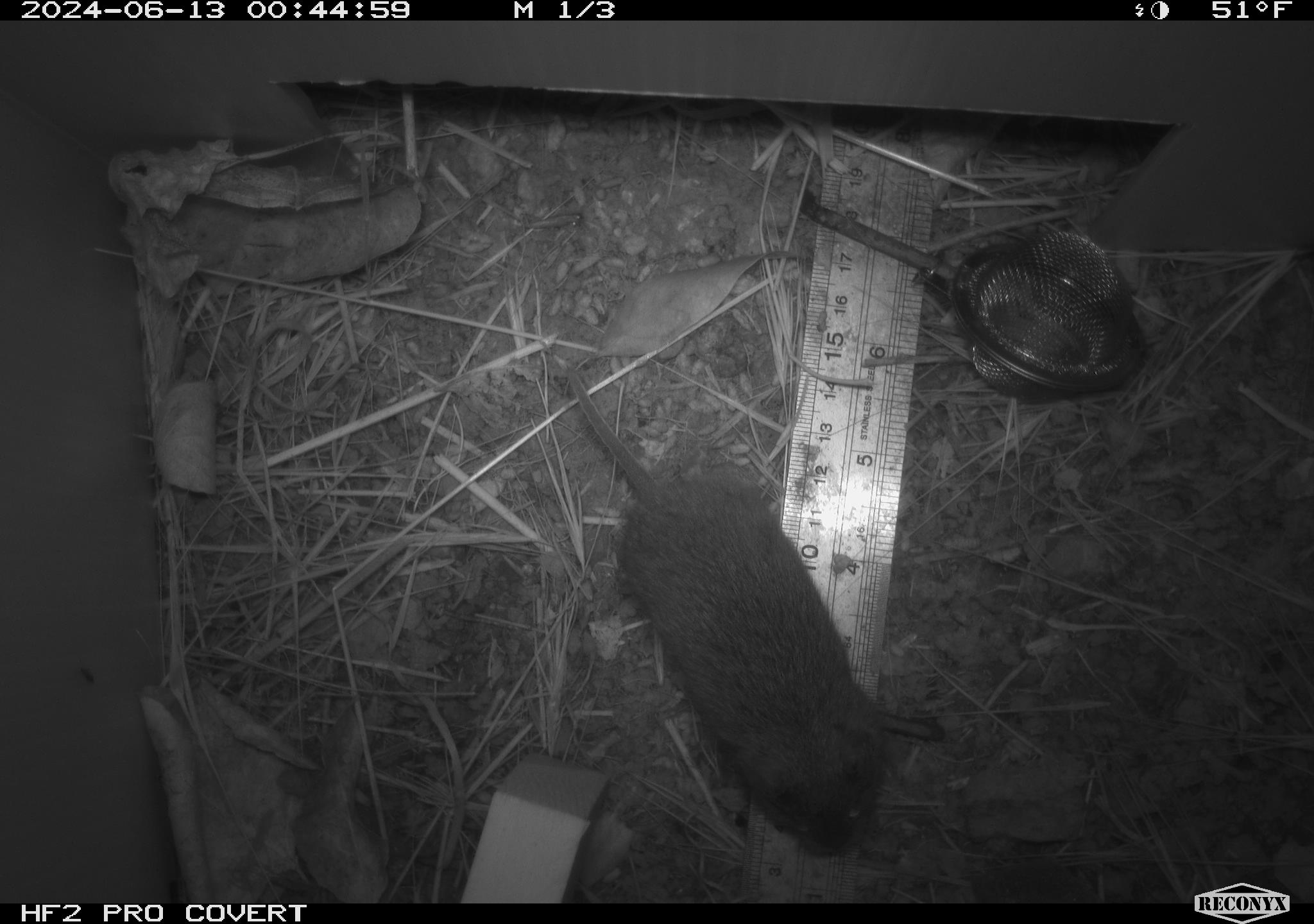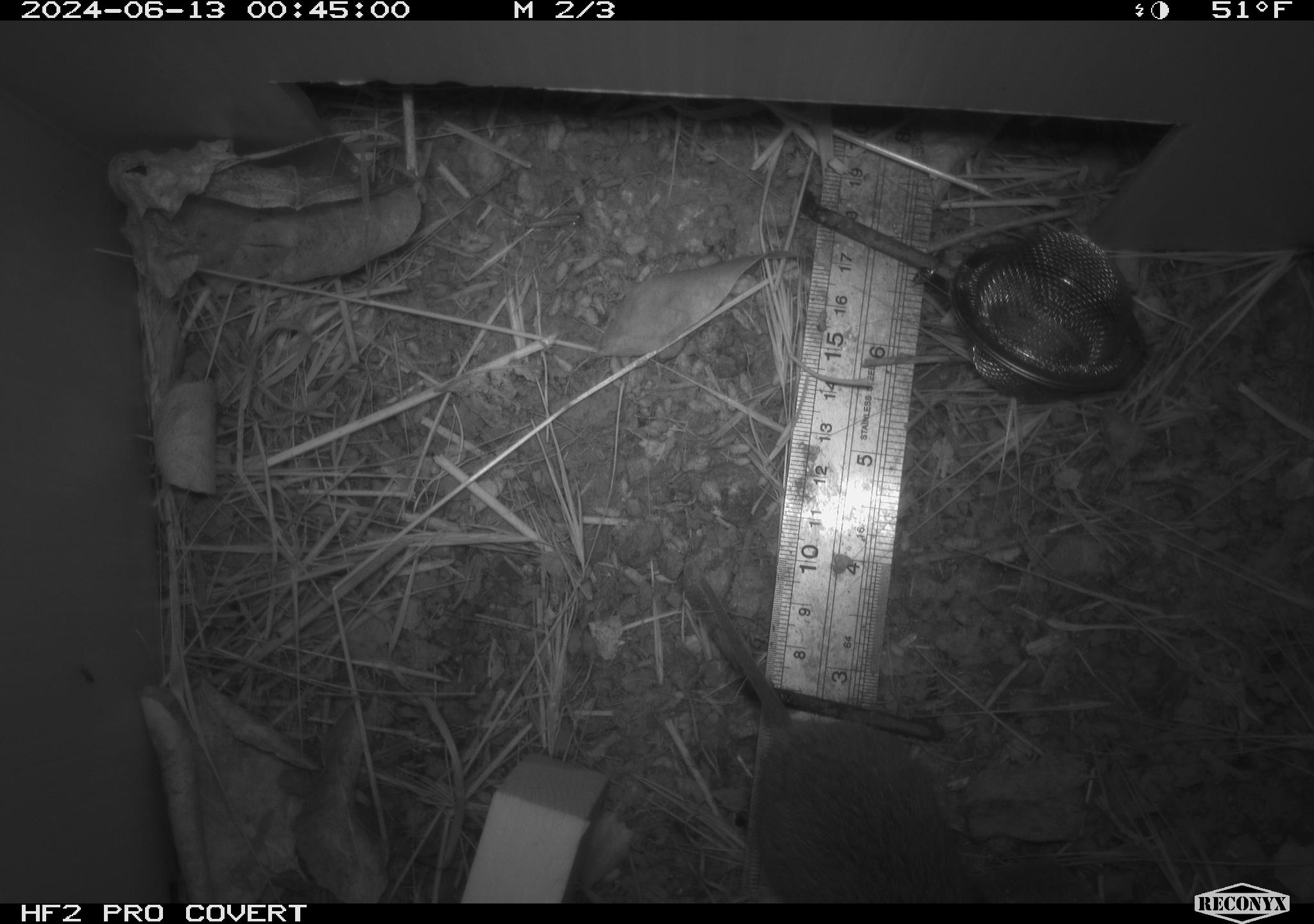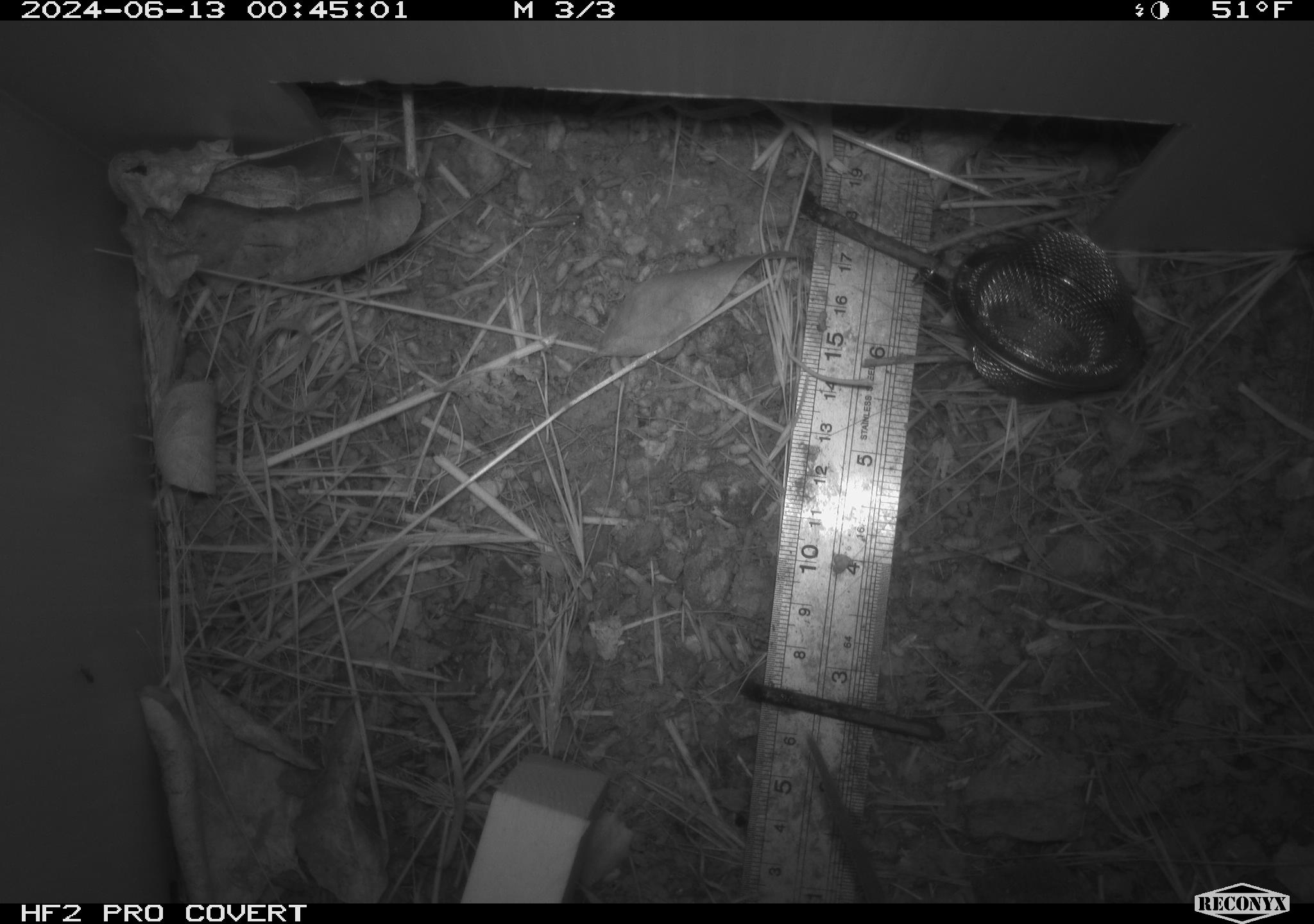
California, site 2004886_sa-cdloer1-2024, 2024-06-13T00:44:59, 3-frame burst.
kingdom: Animalia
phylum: Chordata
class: Mammalia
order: Rodentia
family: Cricetidae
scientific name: Arvicolinae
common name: voles, lemmings, and muskrats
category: arvicolinae subfamily